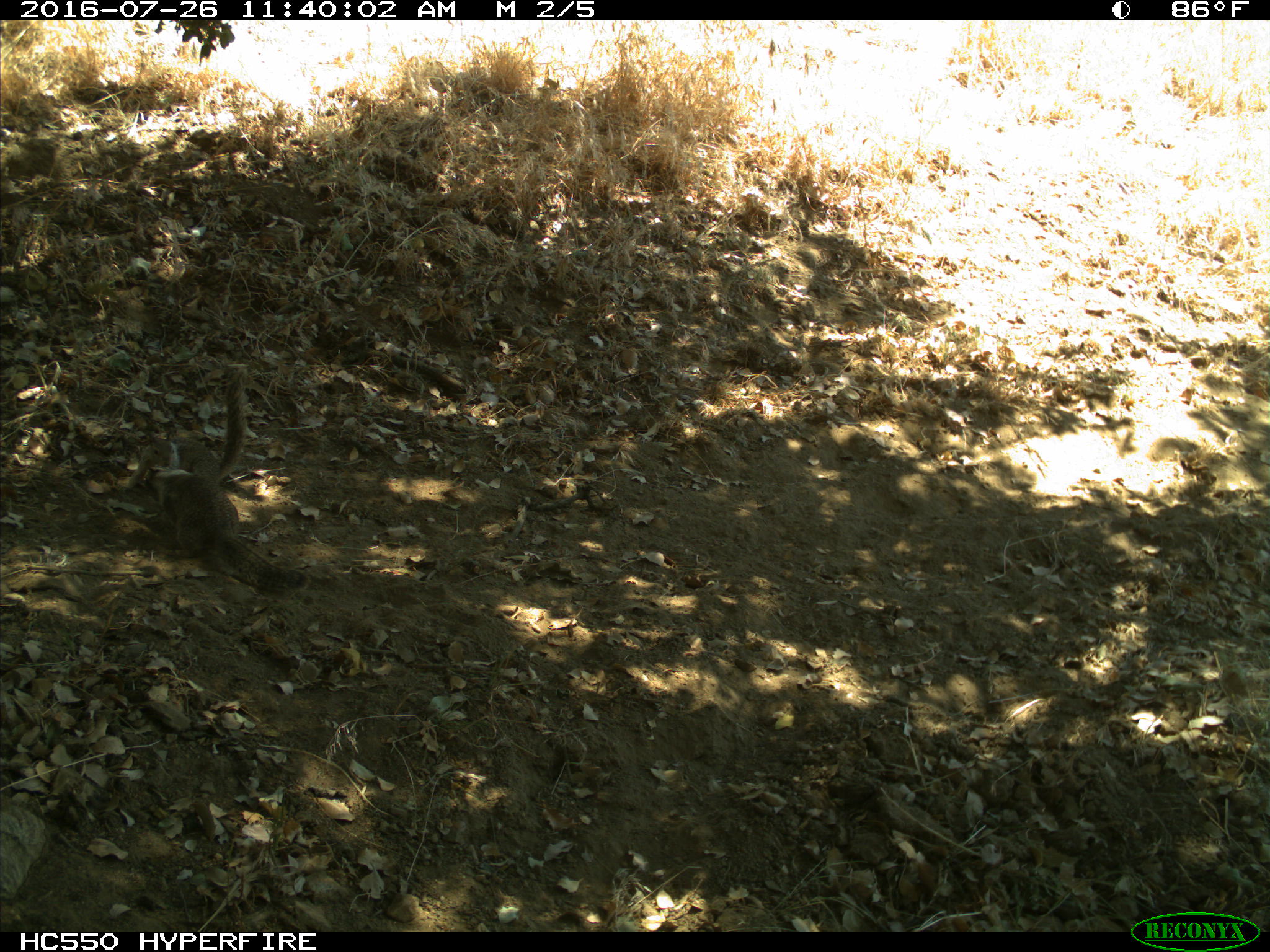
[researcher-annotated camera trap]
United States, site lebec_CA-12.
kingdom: Animalia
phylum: Chordata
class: Mammalia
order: Rodentia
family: Sciuridae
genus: Otospermophilus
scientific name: Otospermophilus beecheyi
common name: california ground squirrel